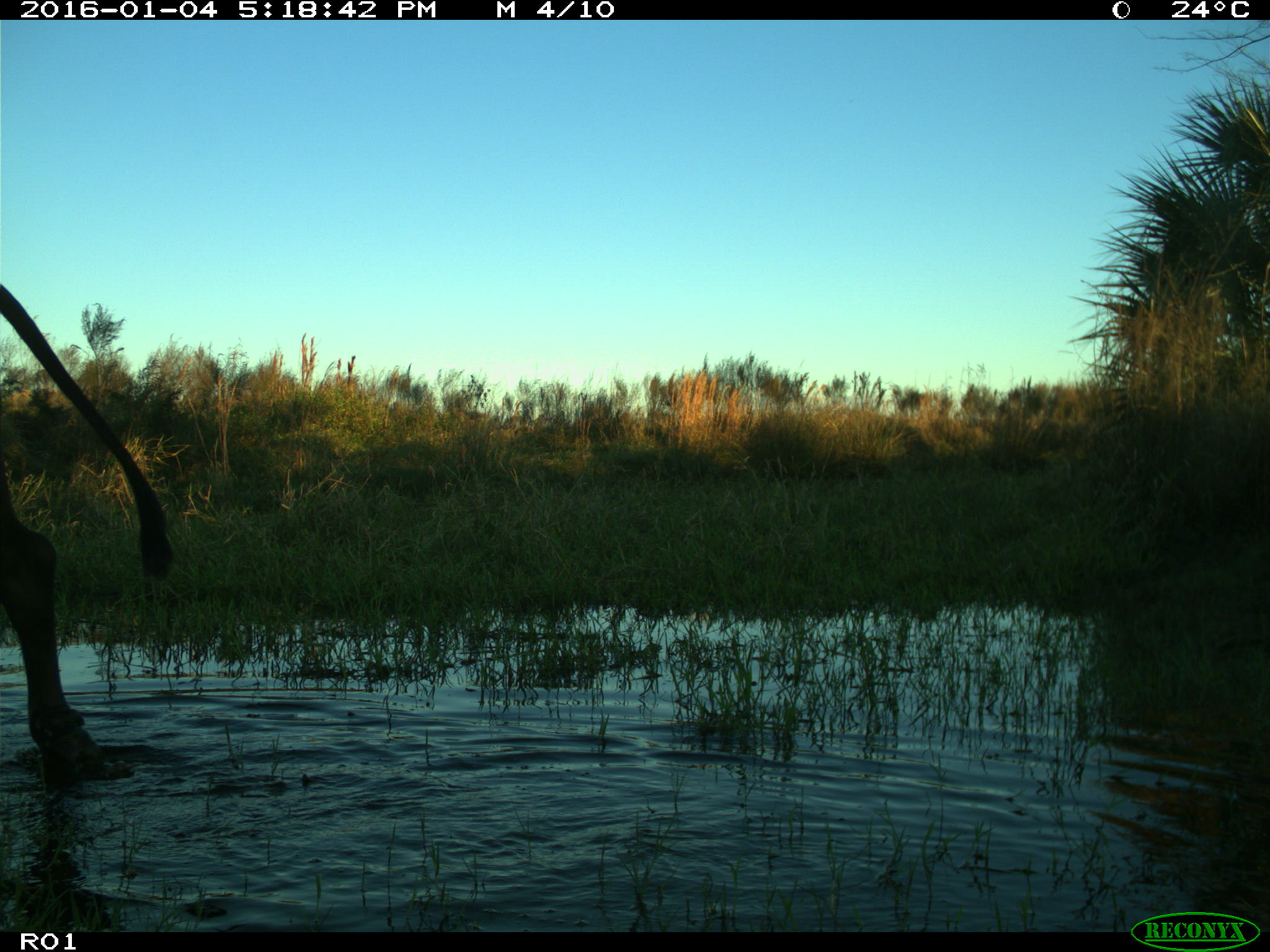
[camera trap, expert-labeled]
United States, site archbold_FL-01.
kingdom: Animalia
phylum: Chordata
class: Mammalia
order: Artiodactyla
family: Bovidae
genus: Bos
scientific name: Bos taurus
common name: domestic cow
Bos taurus (domestic cow).